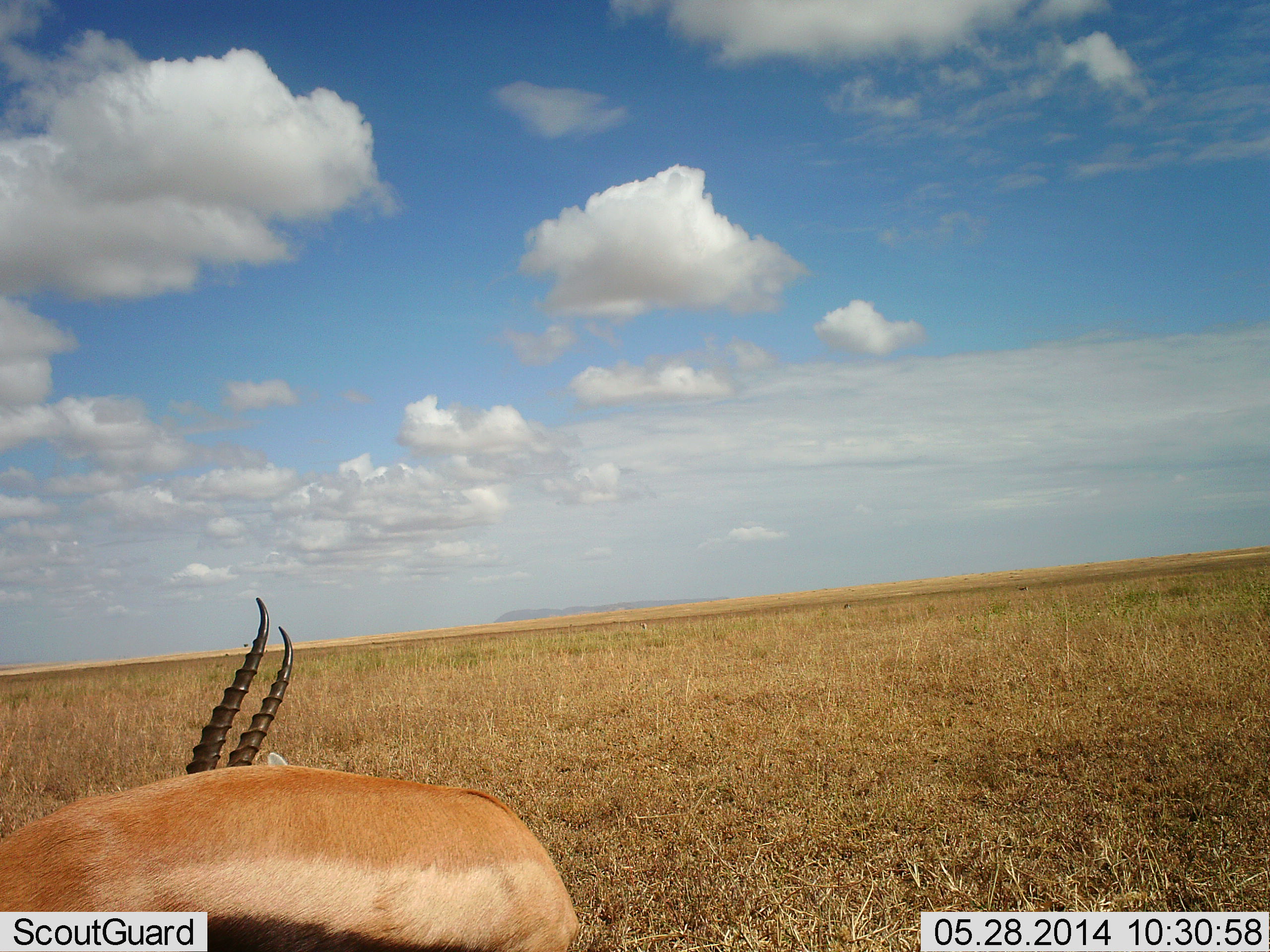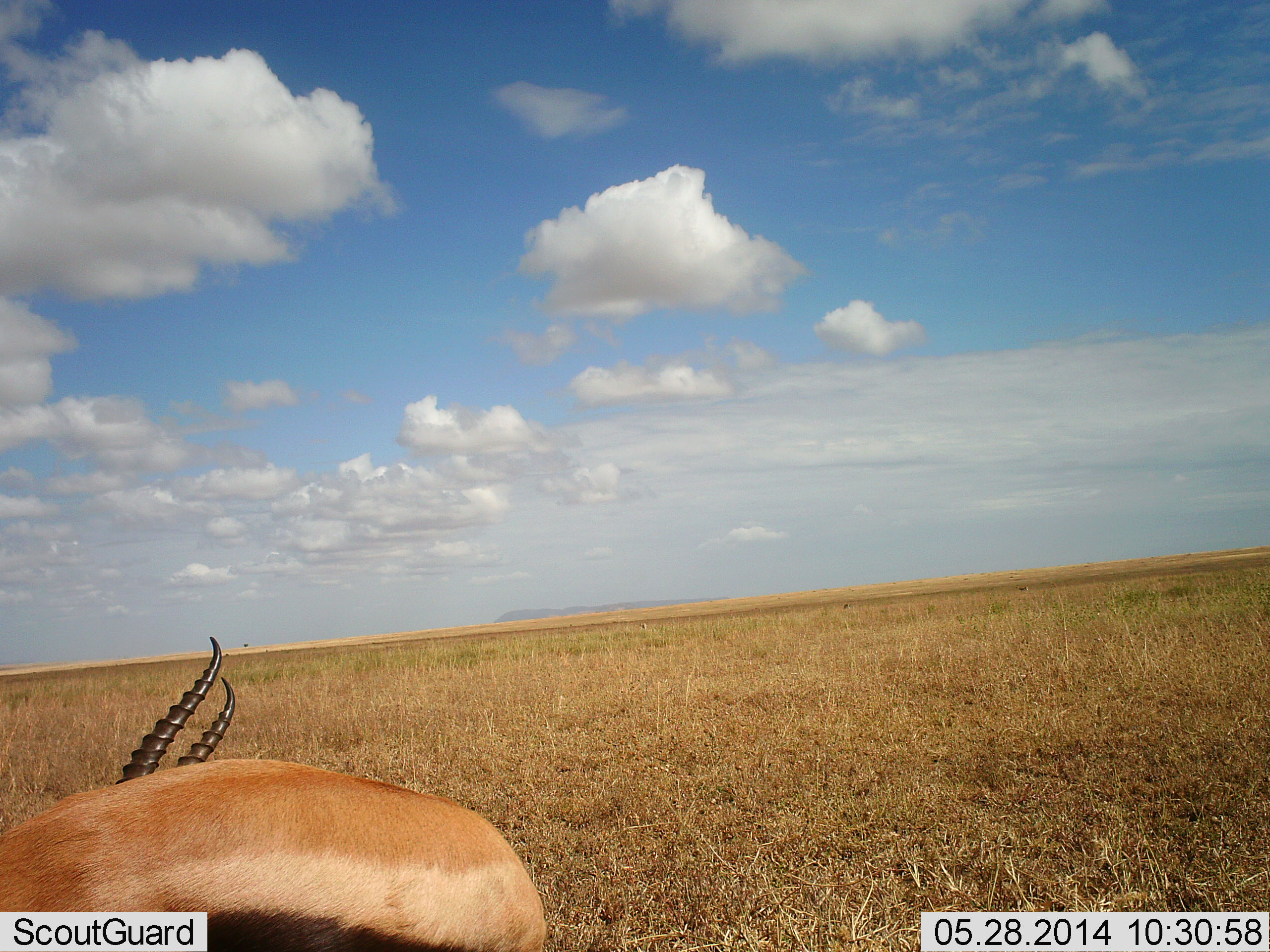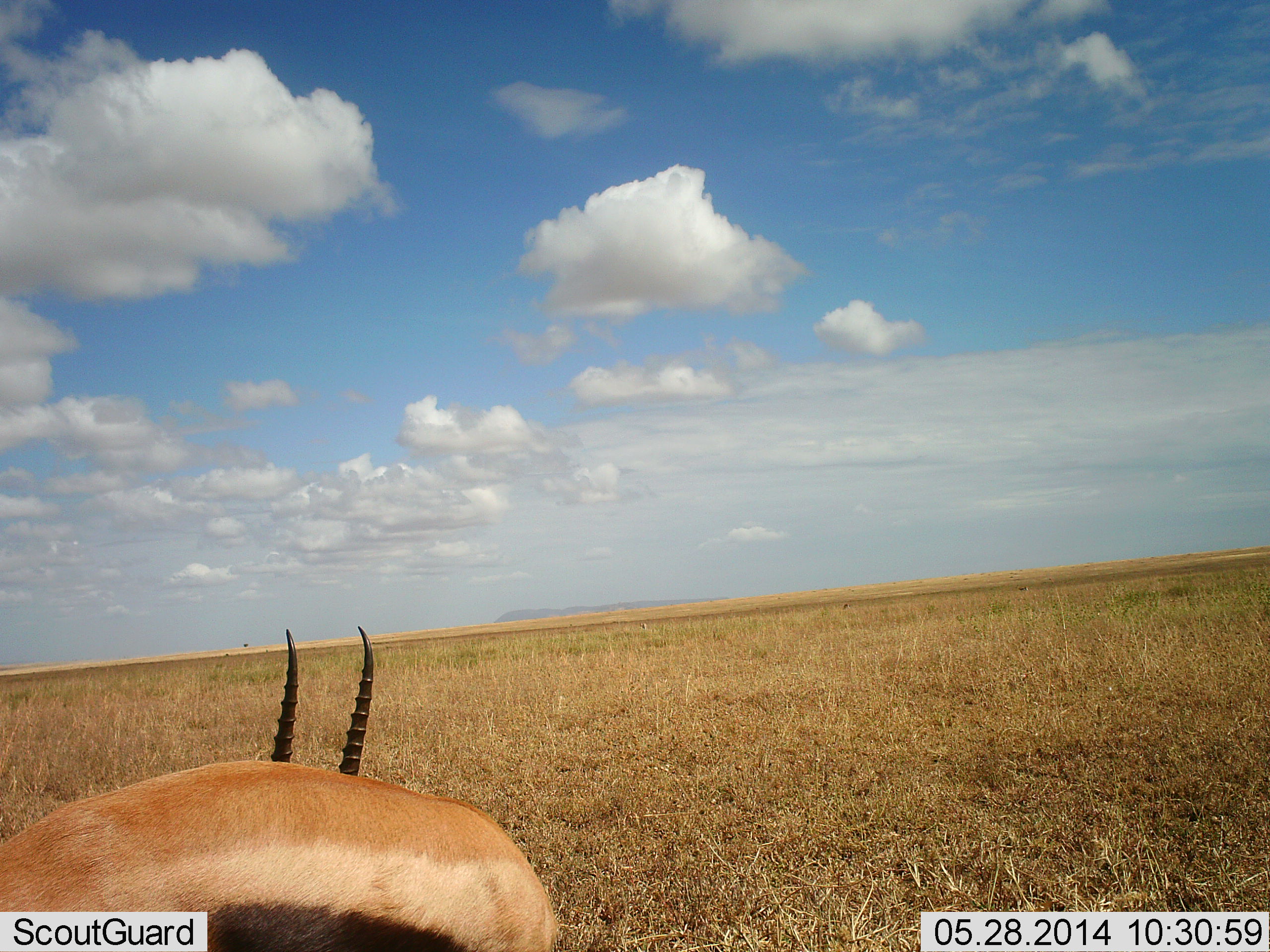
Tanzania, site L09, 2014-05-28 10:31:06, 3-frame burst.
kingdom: Animalia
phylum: Chordata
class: Mammalia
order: Artiodactyla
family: Bovidae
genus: Nanger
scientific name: Nanger granti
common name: grant's gazelle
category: gazellegrants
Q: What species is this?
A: Gazellegrants (grant's gazelle) (Nanger granti).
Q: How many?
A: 1.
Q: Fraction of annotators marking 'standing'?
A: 80%.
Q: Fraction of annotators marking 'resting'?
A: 10%.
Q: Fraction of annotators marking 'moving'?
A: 10%.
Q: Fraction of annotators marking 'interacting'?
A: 0%.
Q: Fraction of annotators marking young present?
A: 0%.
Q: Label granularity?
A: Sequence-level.